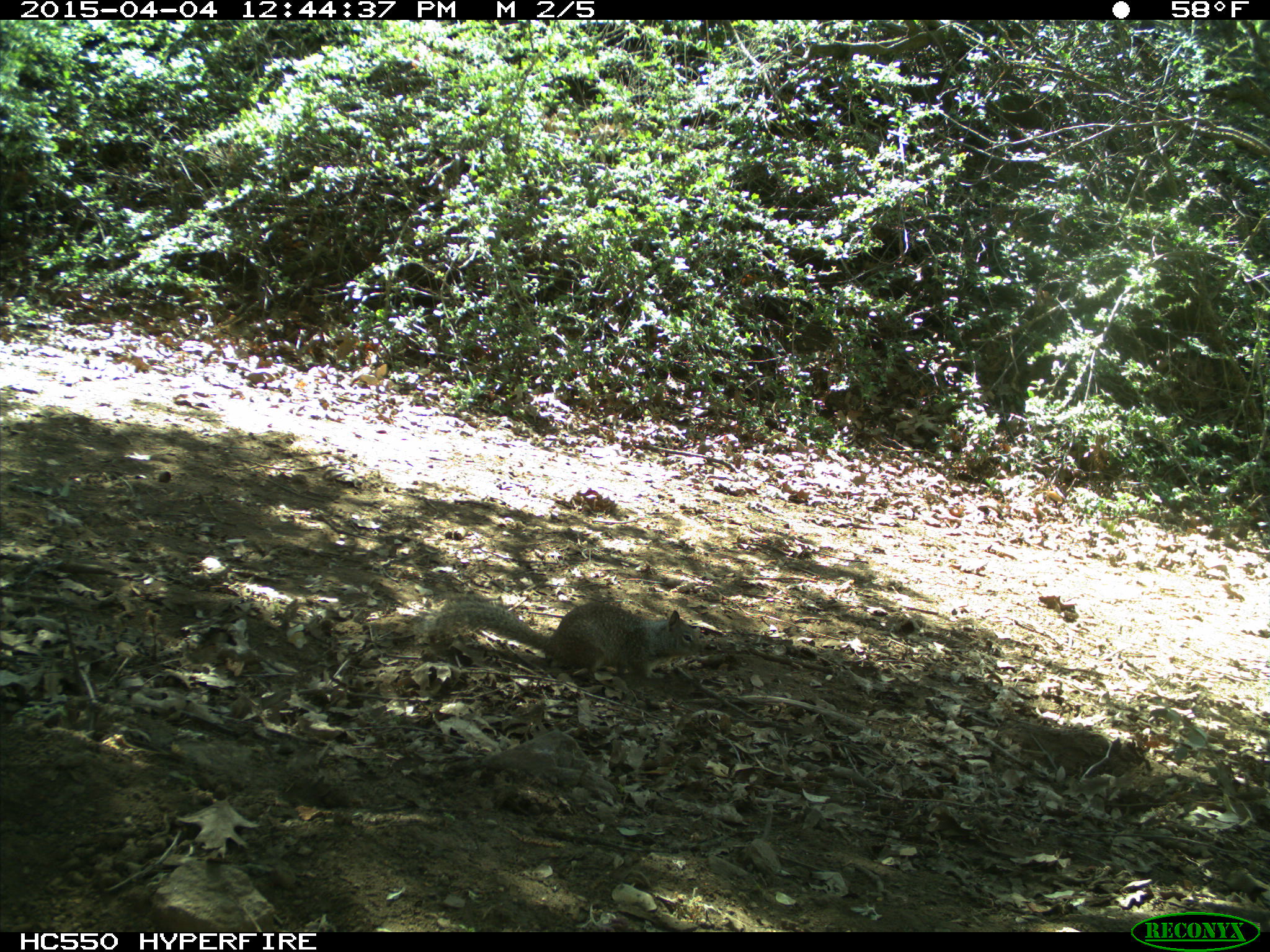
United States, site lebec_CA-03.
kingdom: Animalia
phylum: Chordata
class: Mammalia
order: Rodentia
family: Sciuridae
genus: Otospermophilus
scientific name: Otospermophilus beecheyi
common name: california ground squirrel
Otospermophilus beecheyi (california ground squirrel).